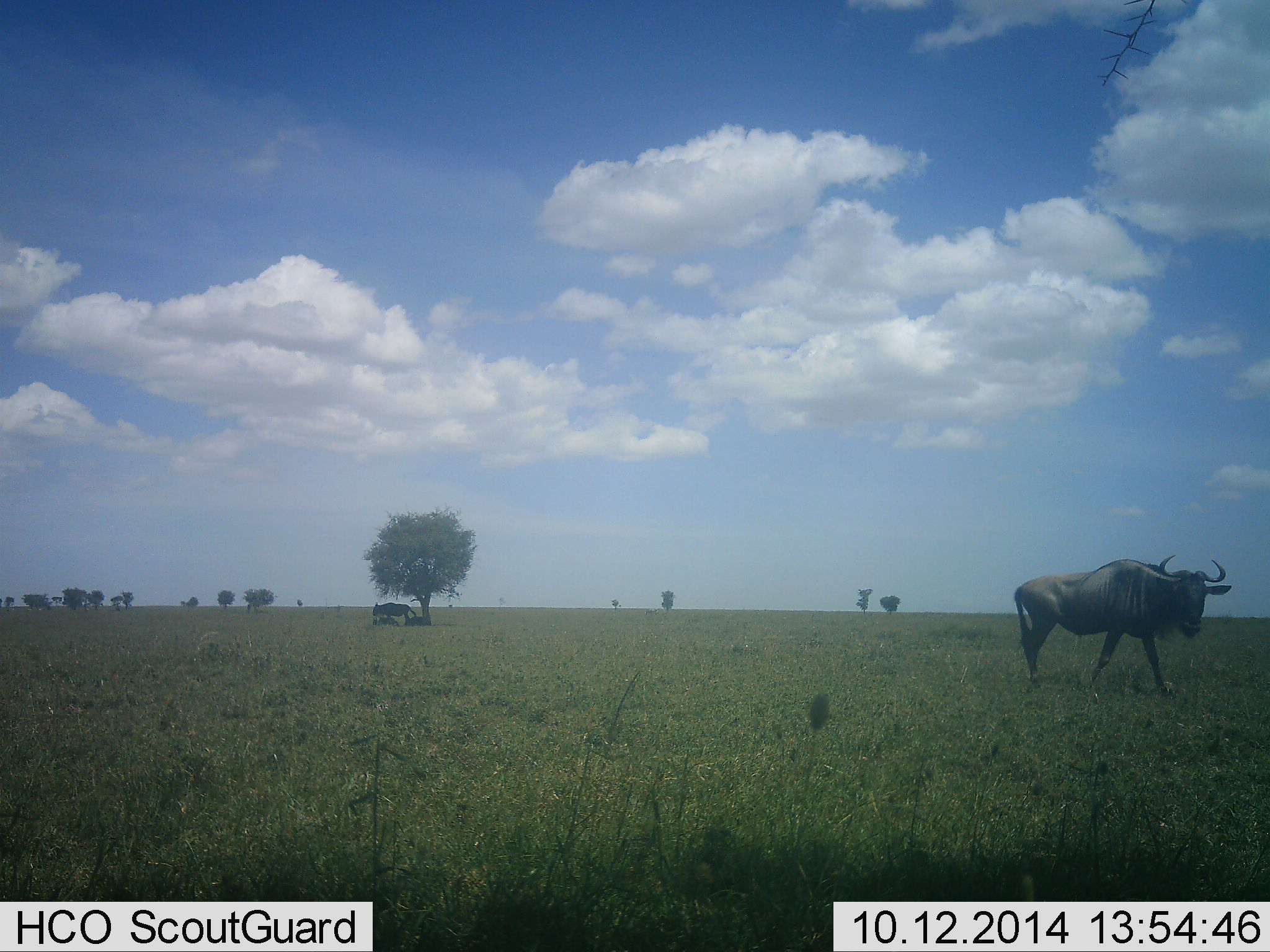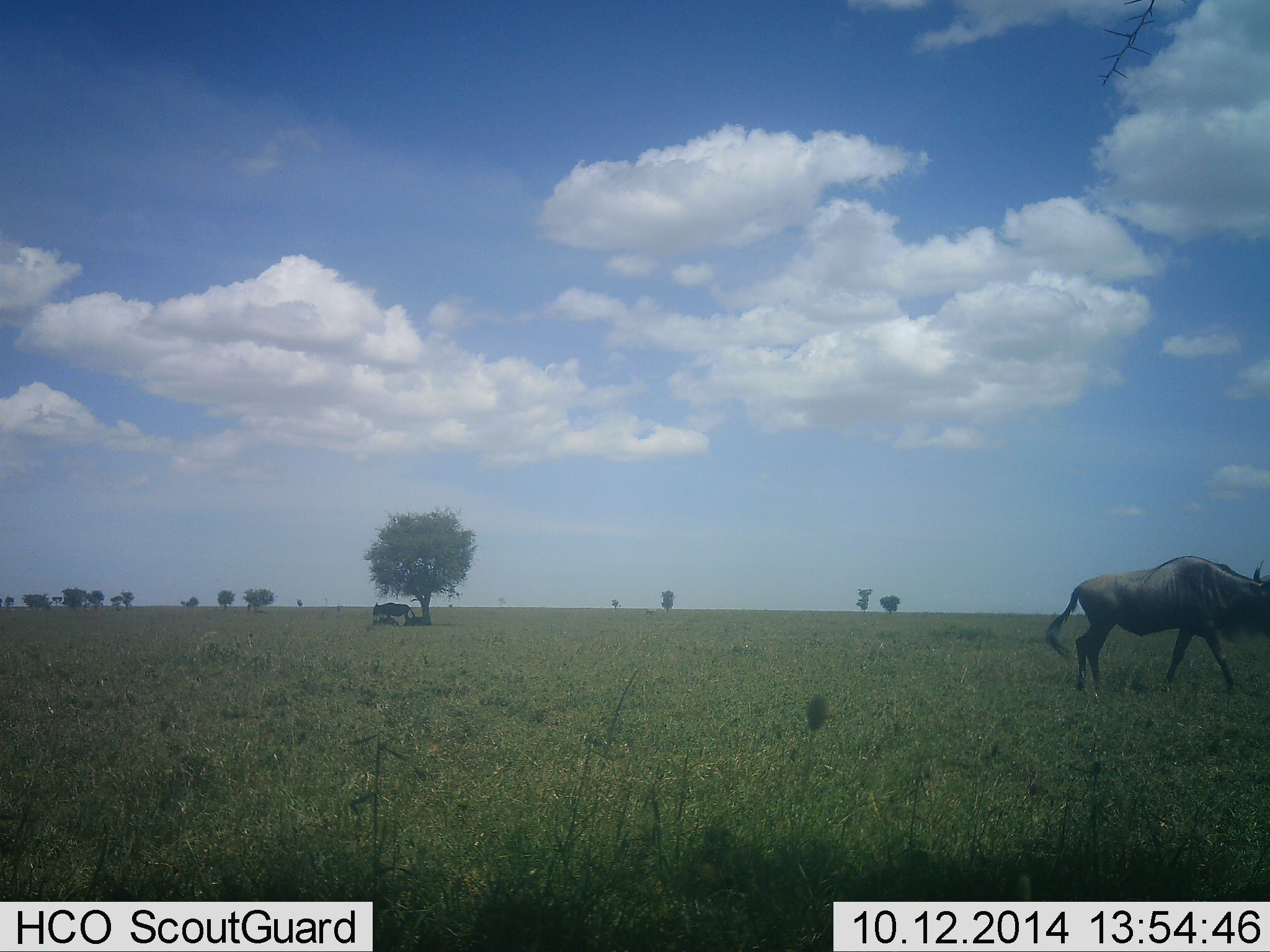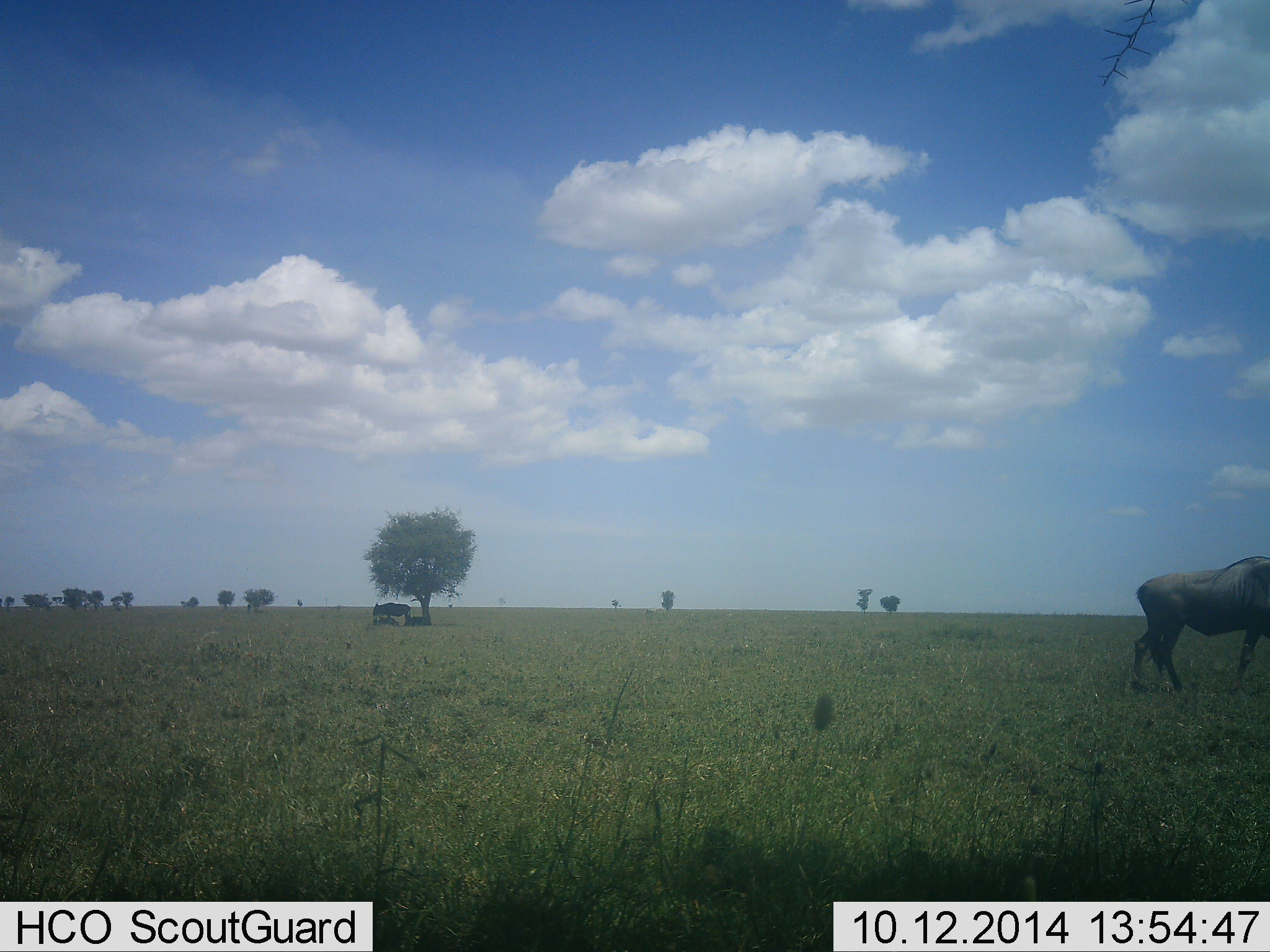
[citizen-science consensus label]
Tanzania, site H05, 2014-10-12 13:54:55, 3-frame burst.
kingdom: Animalia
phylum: Chordata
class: Mammalia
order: Artiodactyla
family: Bovidae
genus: Connochaetes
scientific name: Connochaetes taurinus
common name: blue wildebeest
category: wildebeest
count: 2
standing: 70%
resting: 40%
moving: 90%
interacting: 0%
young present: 0%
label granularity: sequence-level